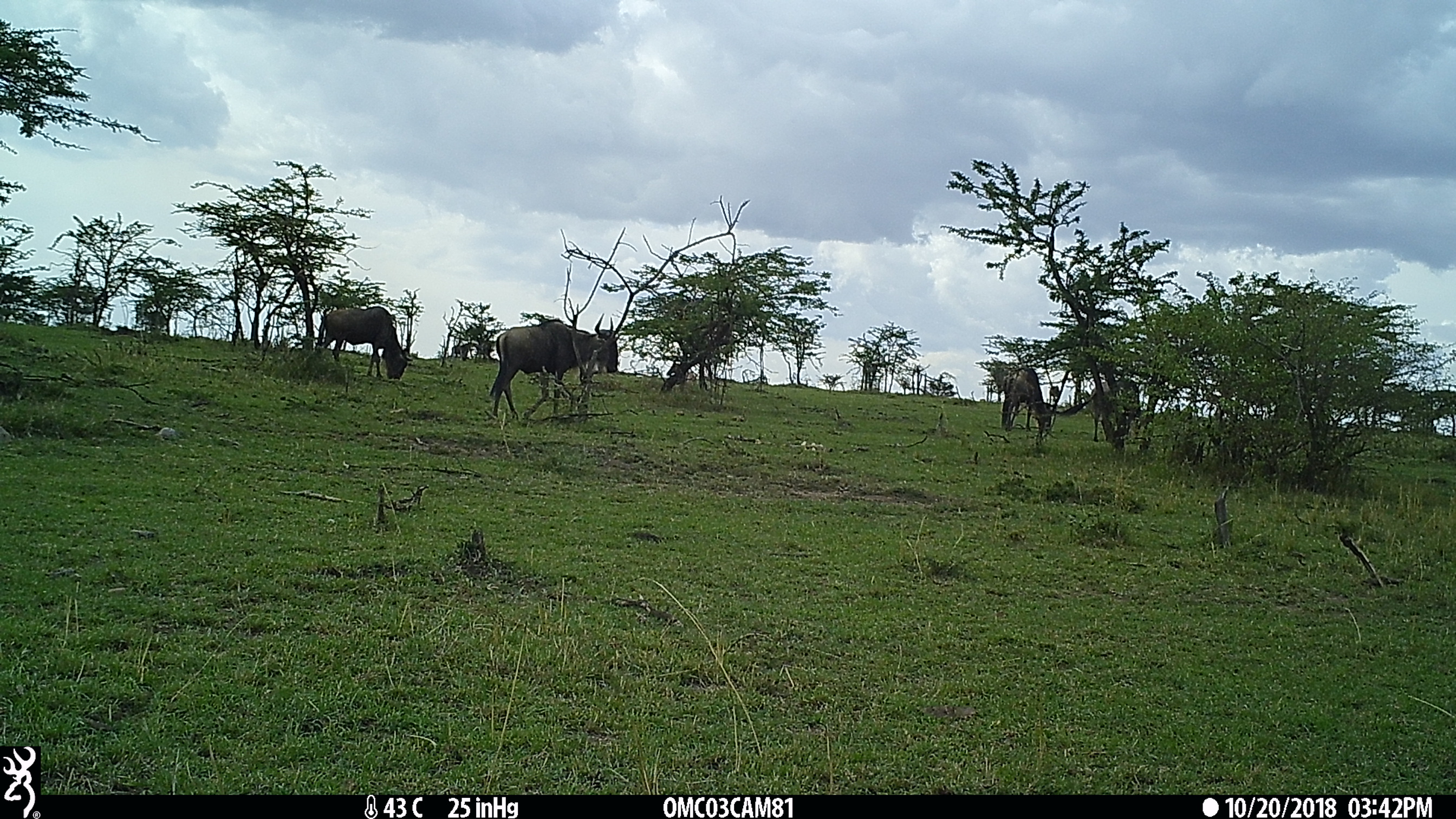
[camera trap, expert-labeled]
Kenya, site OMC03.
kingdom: Animalia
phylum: Chordata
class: Mammalia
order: Artiodactyla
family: Bovidae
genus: Connochaetes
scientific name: Connochaetes taurinus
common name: blue wildebeest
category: wildebeest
Wildebeest (blue wildebeest) (Connochaetes taurinus).